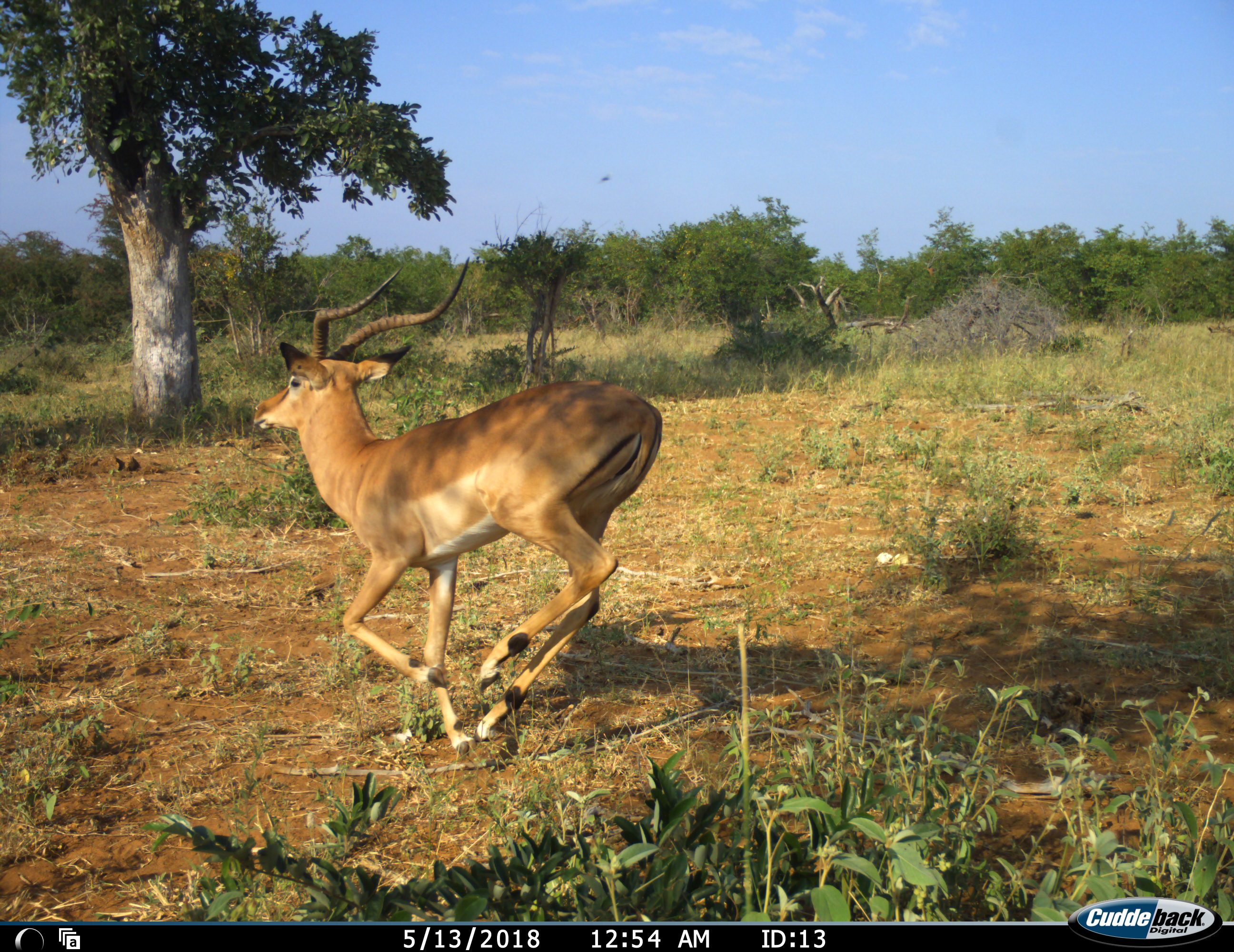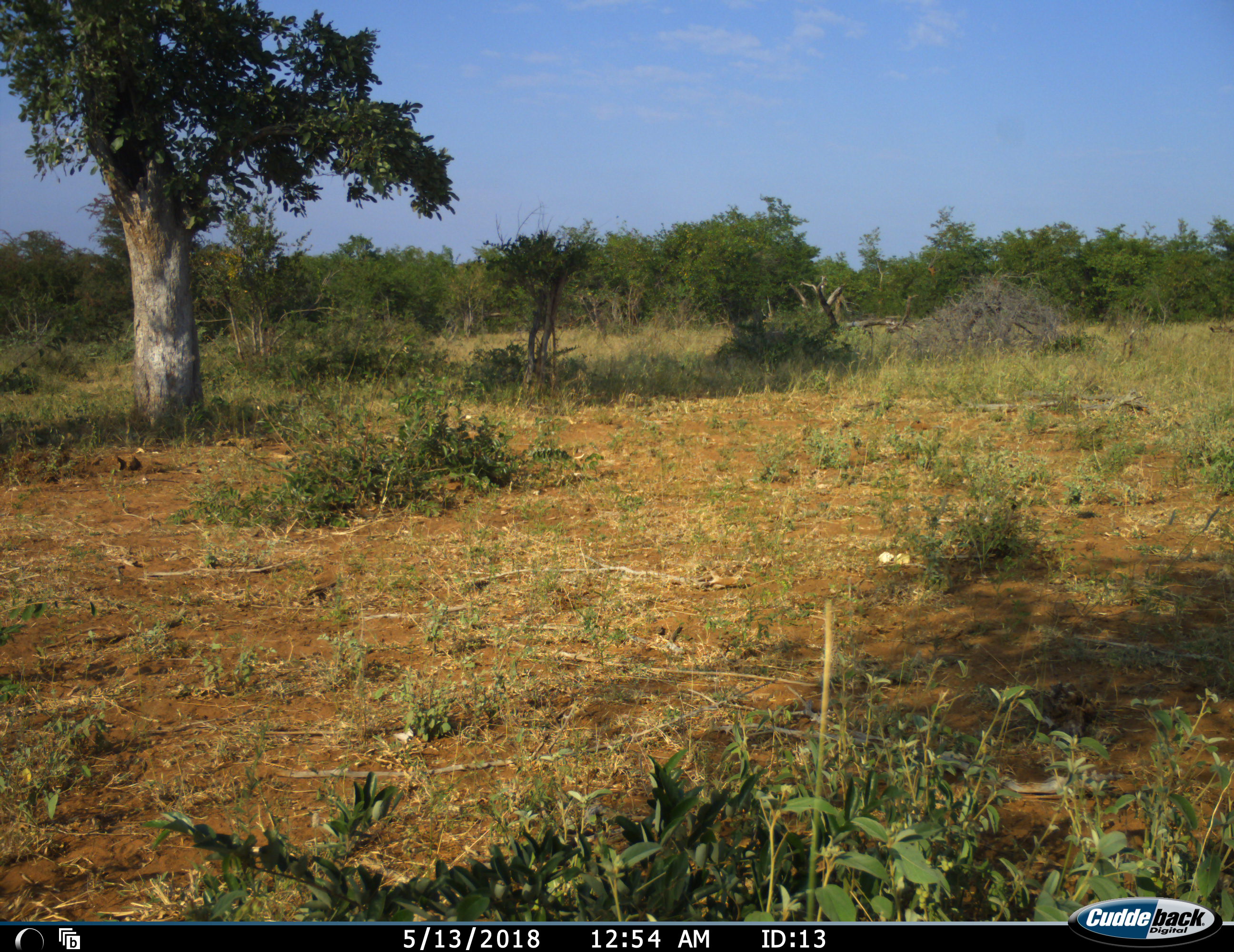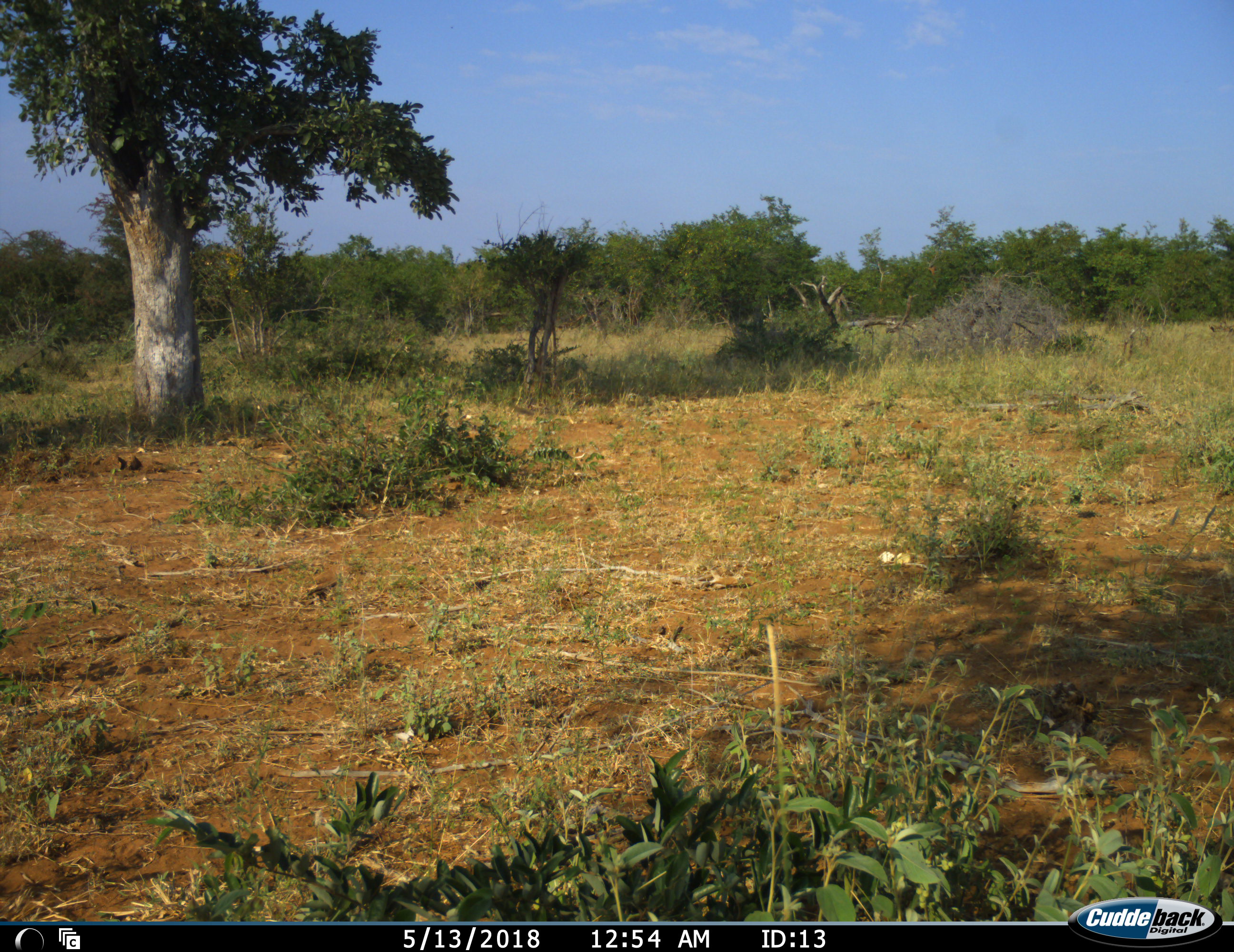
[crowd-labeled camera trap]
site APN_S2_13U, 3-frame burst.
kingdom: Animalia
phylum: Chordata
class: Mammalia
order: Artiodactyla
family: Bovidae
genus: Aepyceros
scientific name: Aepyceros melampus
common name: impala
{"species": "impala (Aepyceros melampus)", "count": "1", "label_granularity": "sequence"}